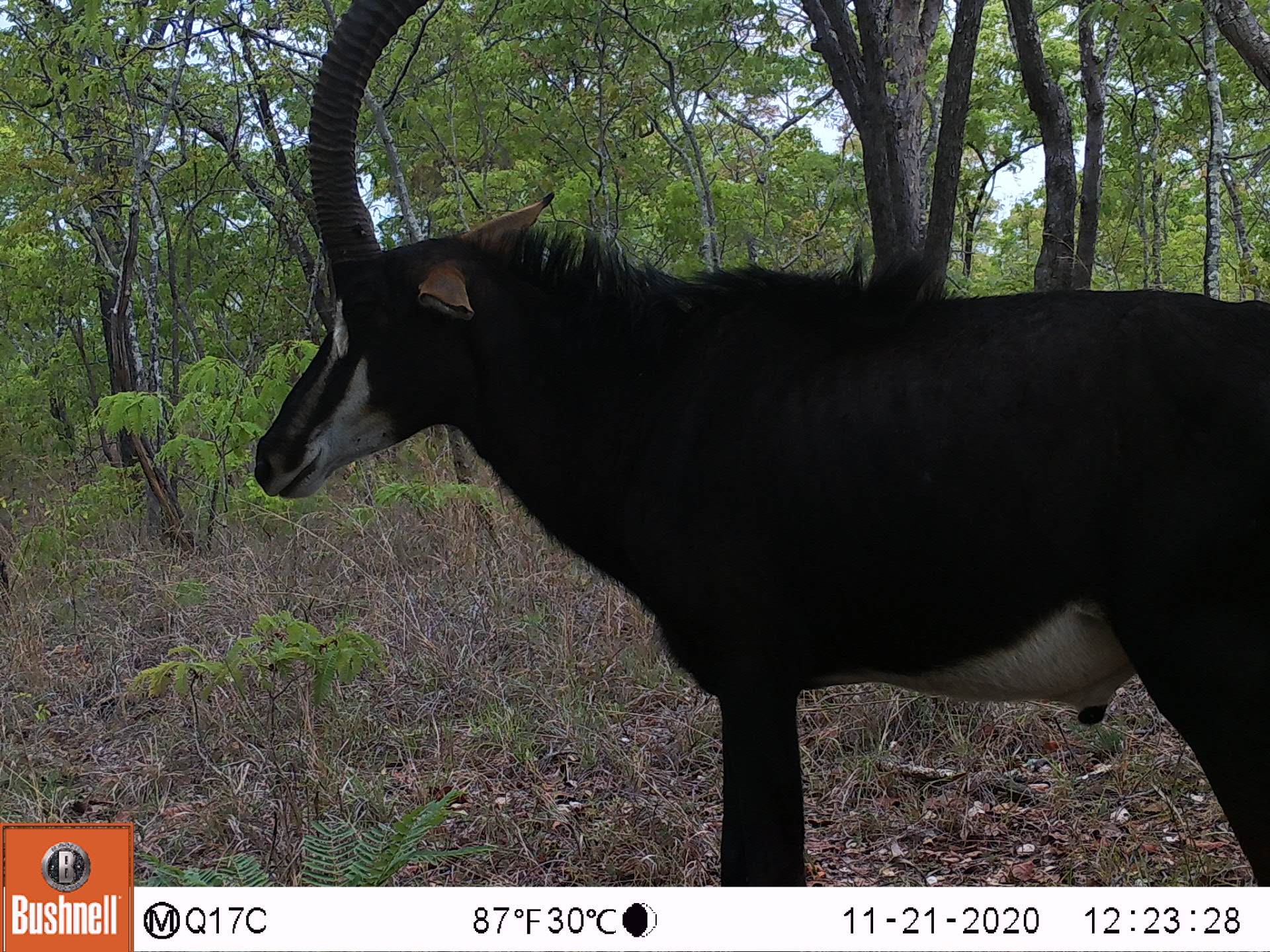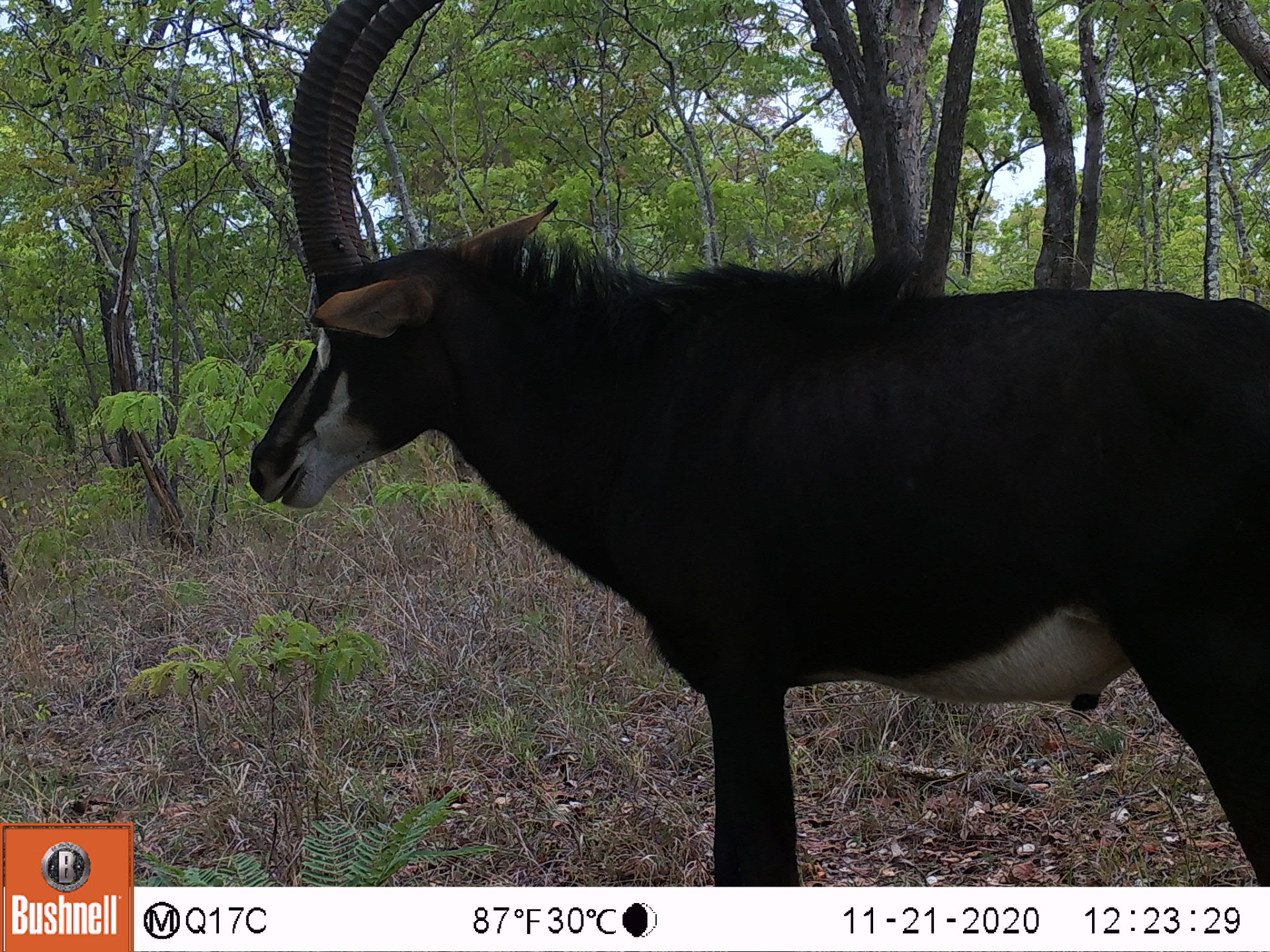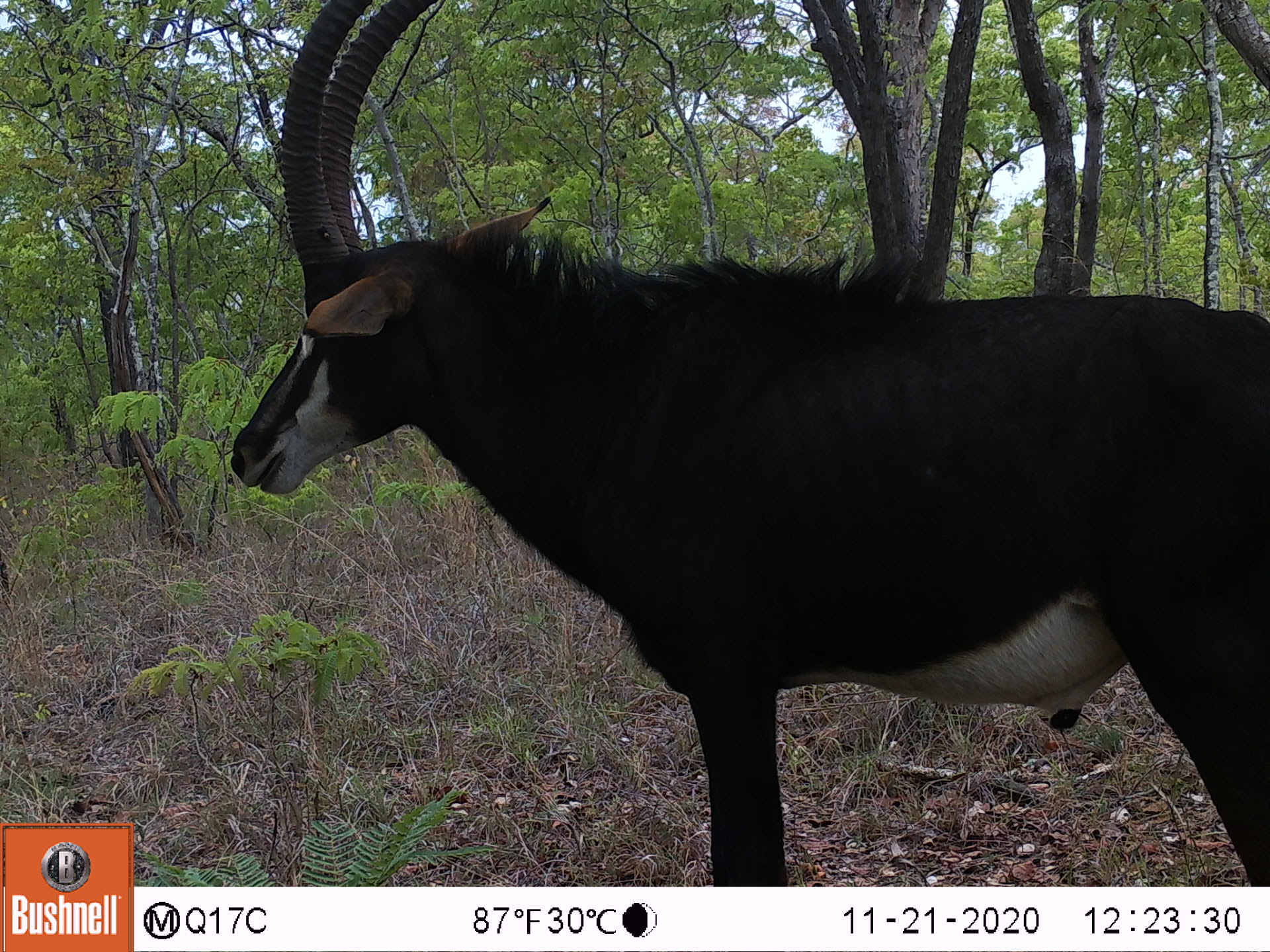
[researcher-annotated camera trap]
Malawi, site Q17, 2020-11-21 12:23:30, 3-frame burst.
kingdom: Animalia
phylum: Chordata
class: Mammalia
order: Artiodactyla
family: Bovidae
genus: Hippotragus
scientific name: Hippotragus niger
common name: sable antelope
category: sable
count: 1